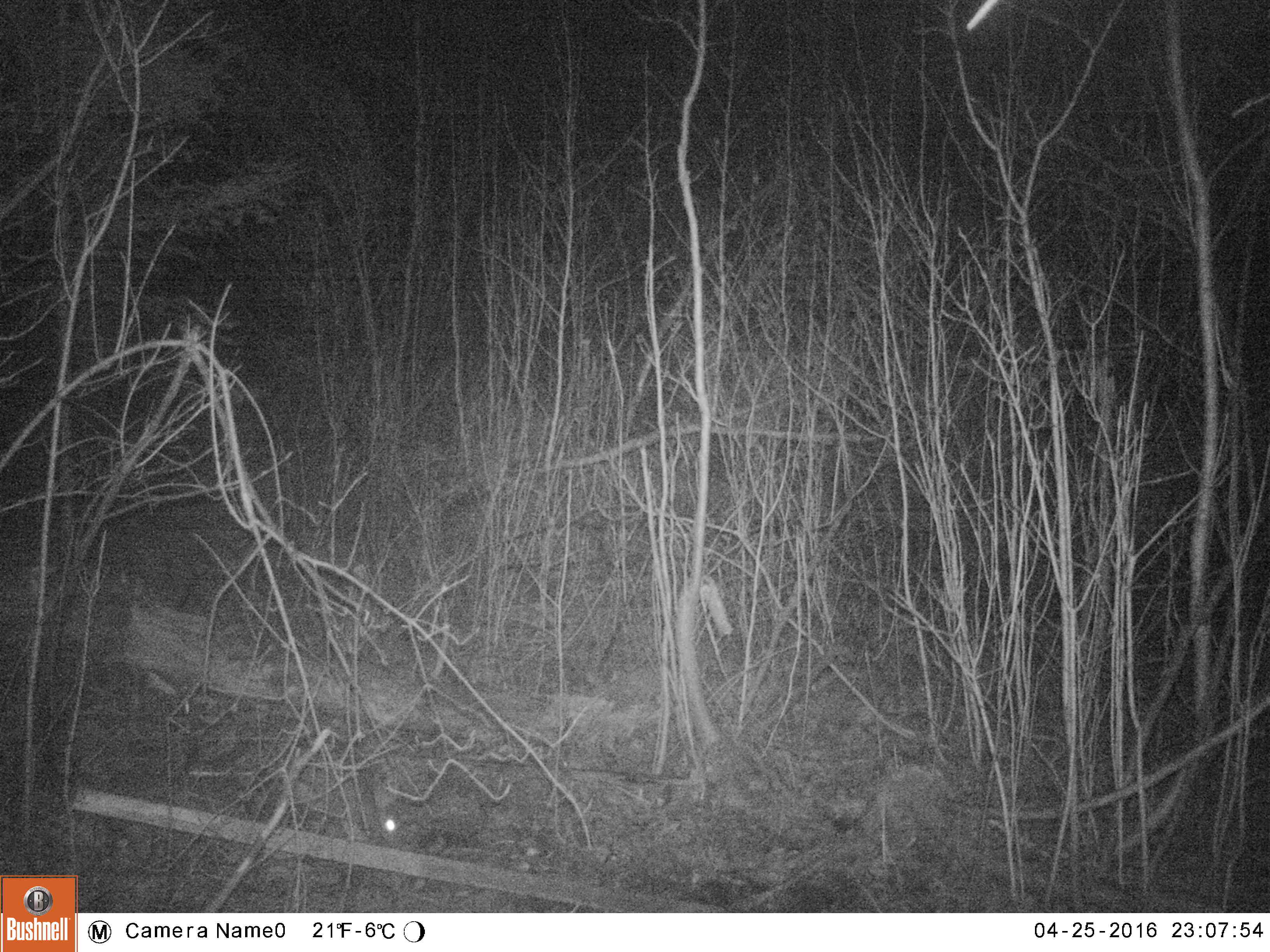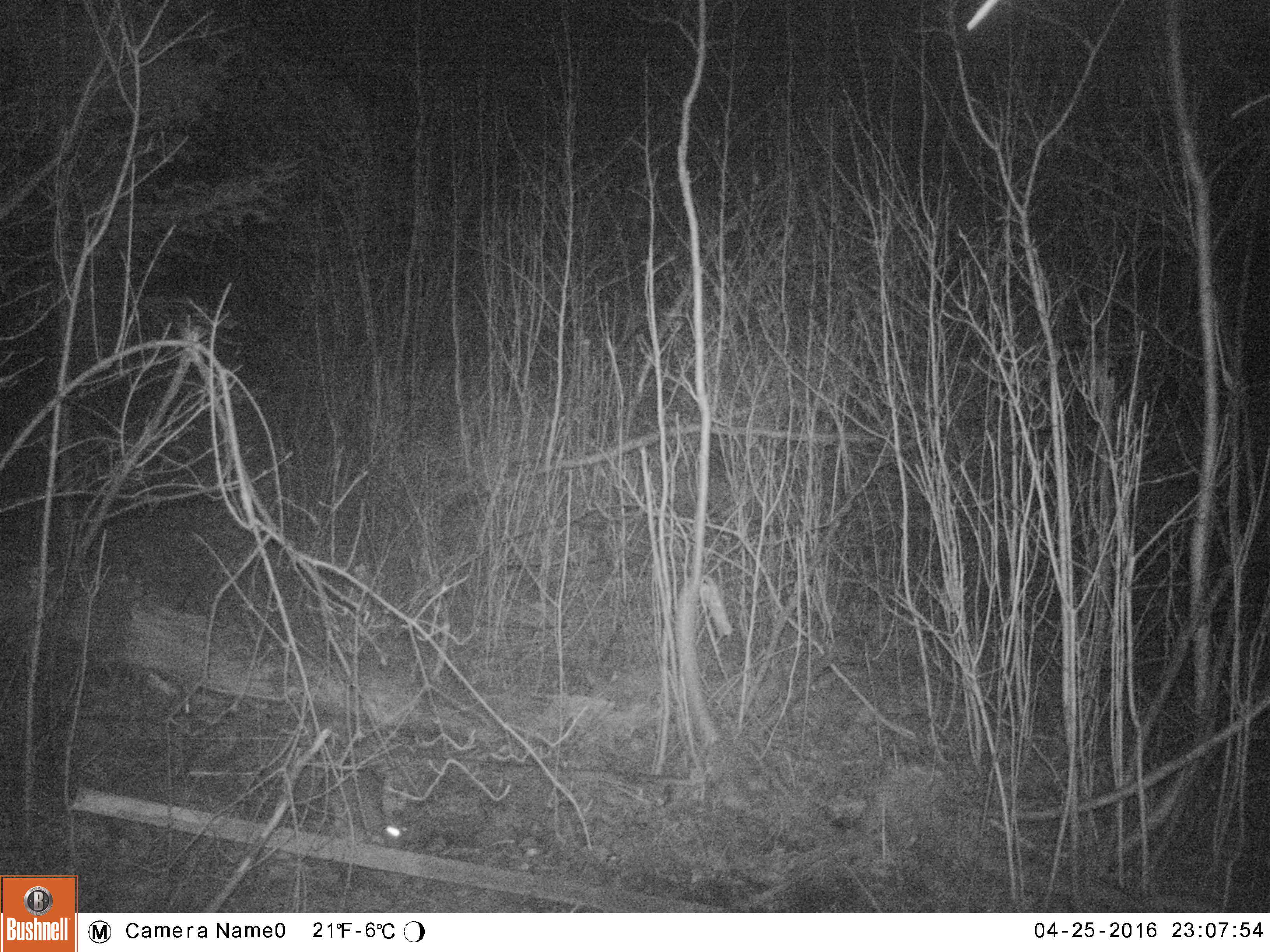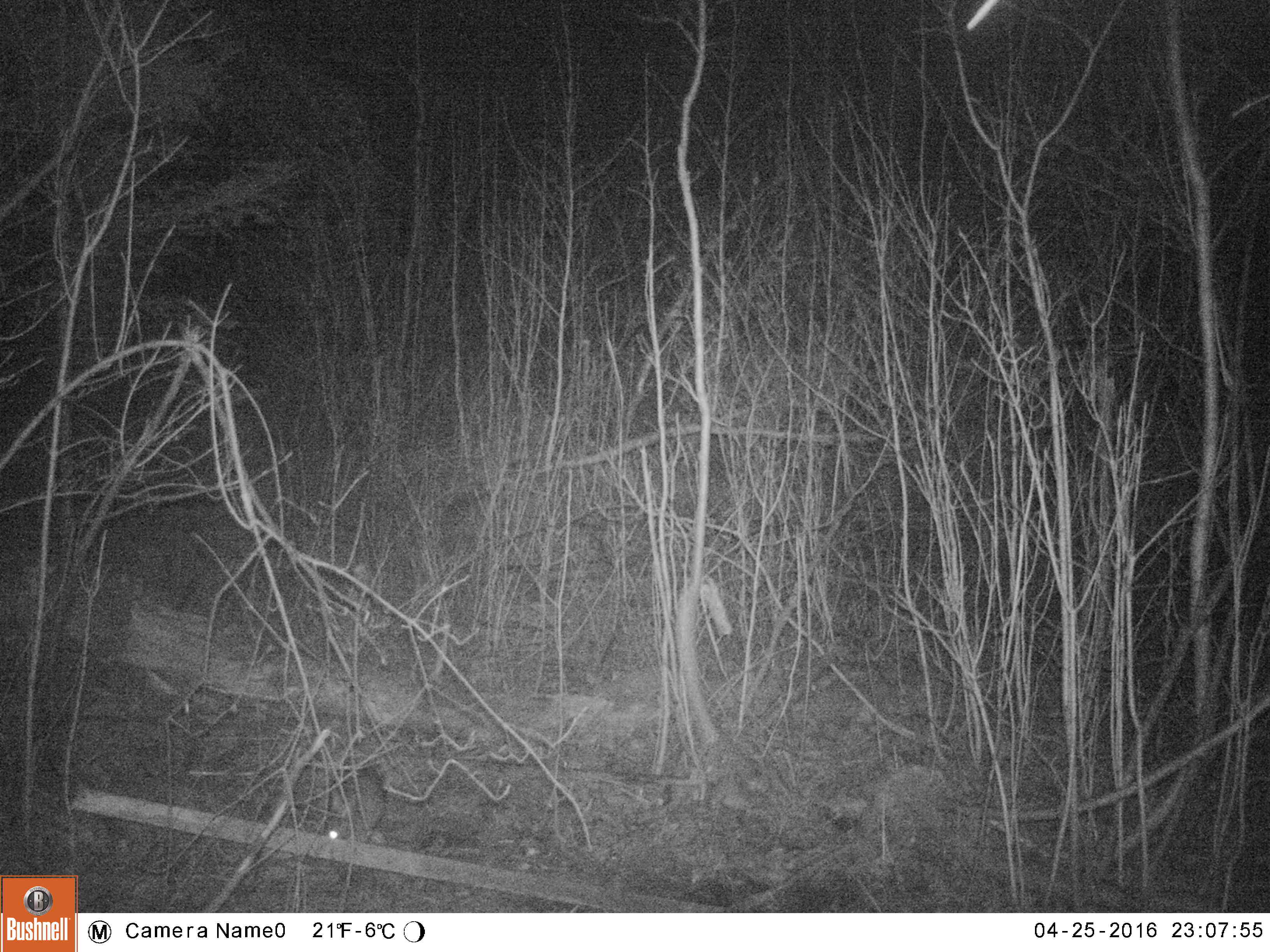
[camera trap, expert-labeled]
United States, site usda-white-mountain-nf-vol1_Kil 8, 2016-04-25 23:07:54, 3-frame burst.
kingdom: Animalia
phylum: Chordata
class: Mammalia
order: Lagomorpha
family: Leporidae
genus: Lepus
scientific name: Lepus americanus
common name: snowshoe hare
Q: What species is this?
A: Snowshoe hare (Lepus americanus).